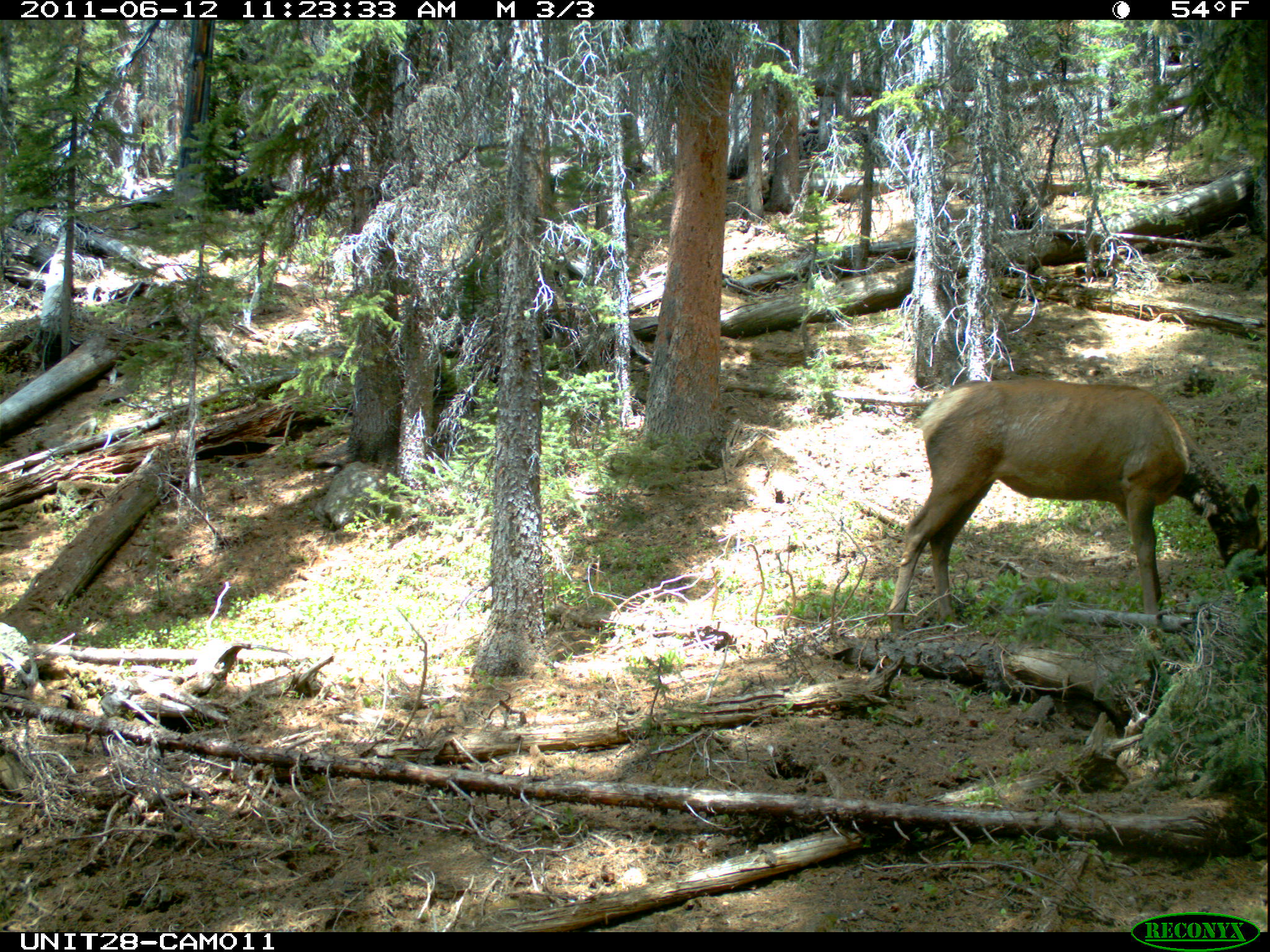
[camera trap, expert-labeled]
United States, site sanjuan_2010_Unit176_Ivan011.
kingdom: Animalia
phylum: Chordata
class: Mammalia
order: Artiodactyla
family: Cervidae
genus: Cervus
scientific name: Cervus elaphus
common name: red deer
Cervus elaphus (red deer).